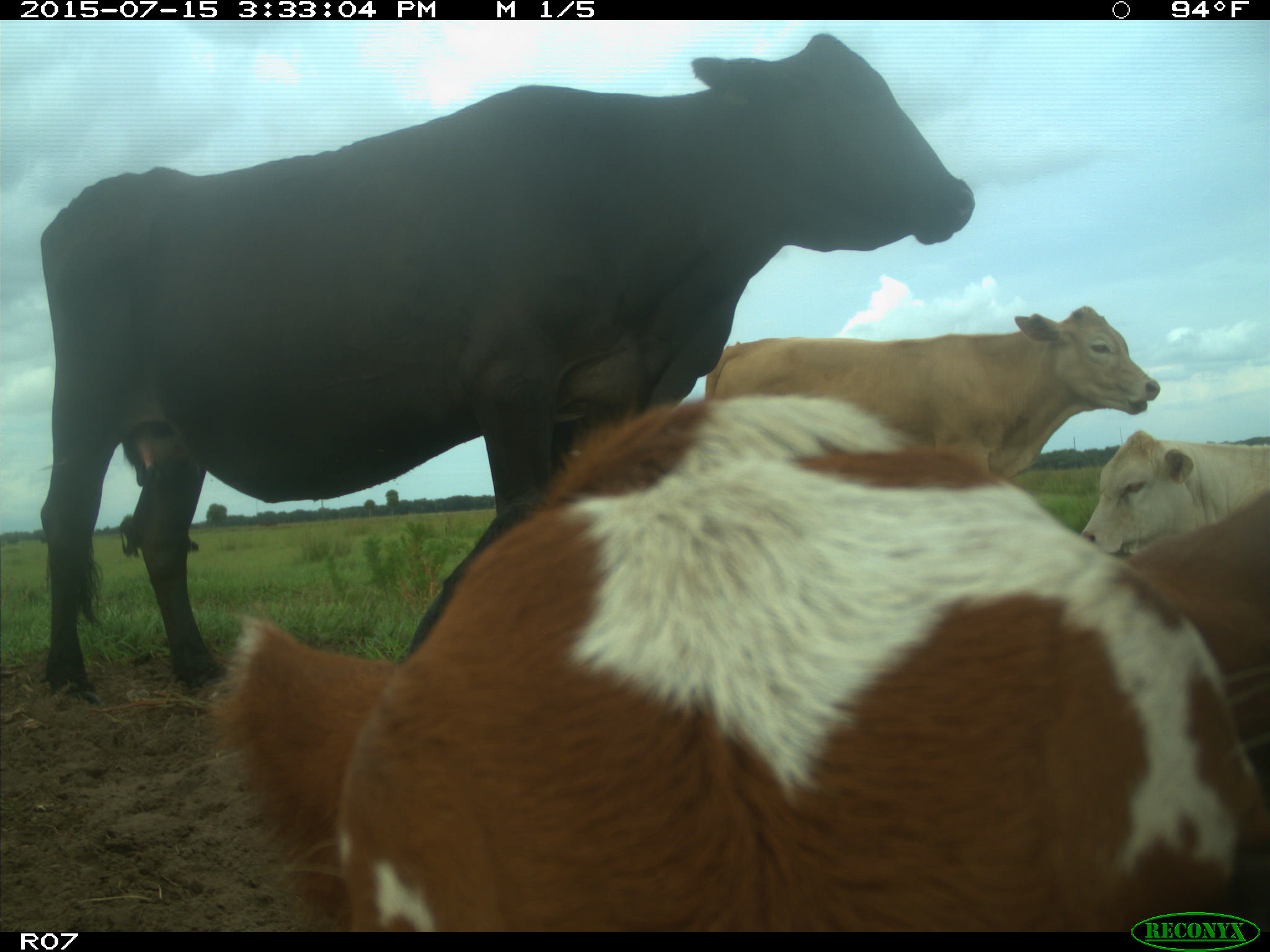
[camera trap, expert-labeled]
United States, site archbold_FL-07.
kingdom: Animalia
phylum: Chordata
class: Mammalia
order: Artiodactyla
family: Bovidae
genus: Bos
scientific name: Bos taurus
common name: domestic cow